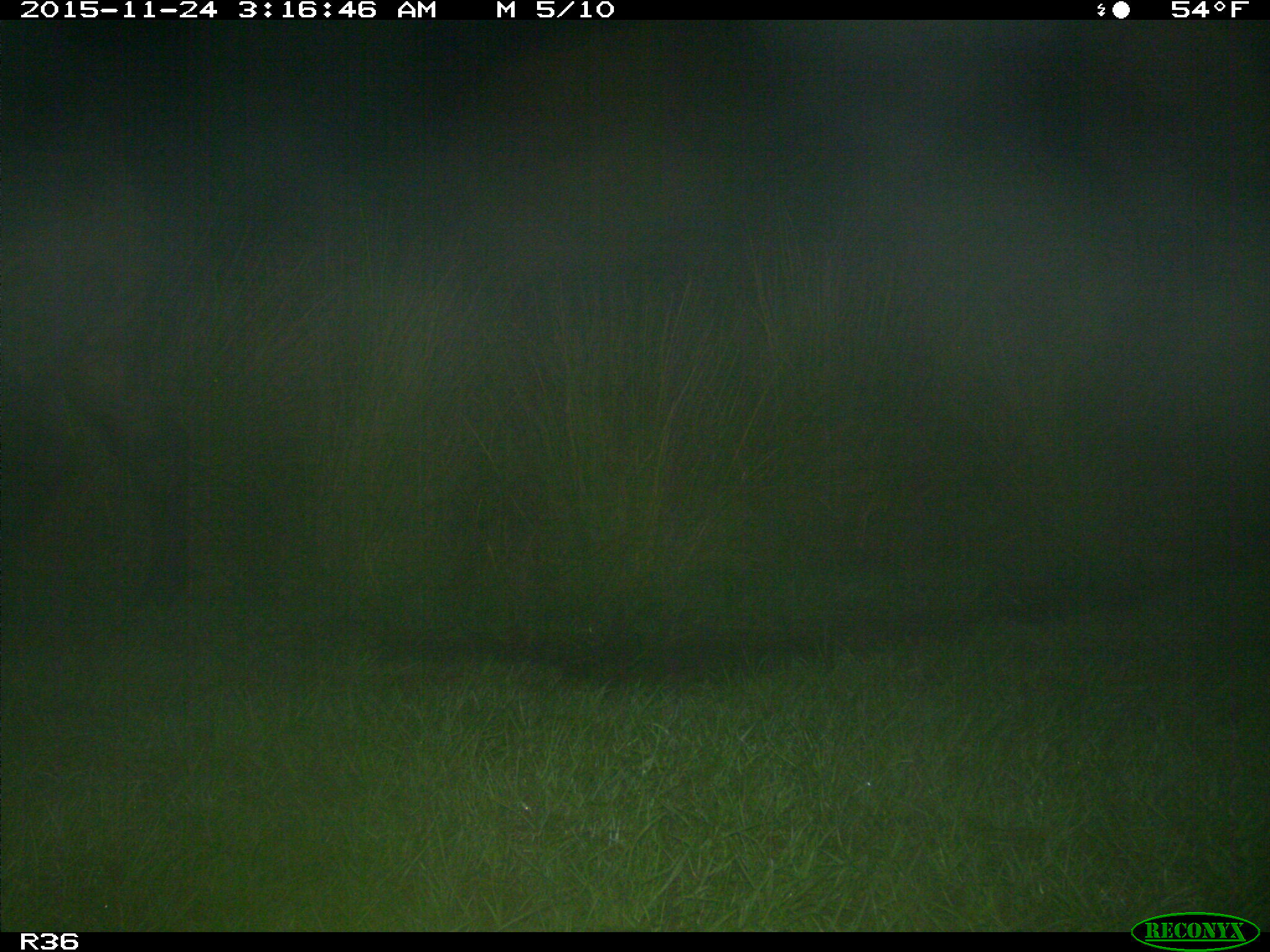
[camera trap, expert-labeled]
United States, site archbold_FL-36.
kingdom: Animalia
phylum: Chordata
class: Mammalia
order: Artiodactyla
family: Bovidae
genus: Bos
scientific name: Bos taurus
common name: domestic cow